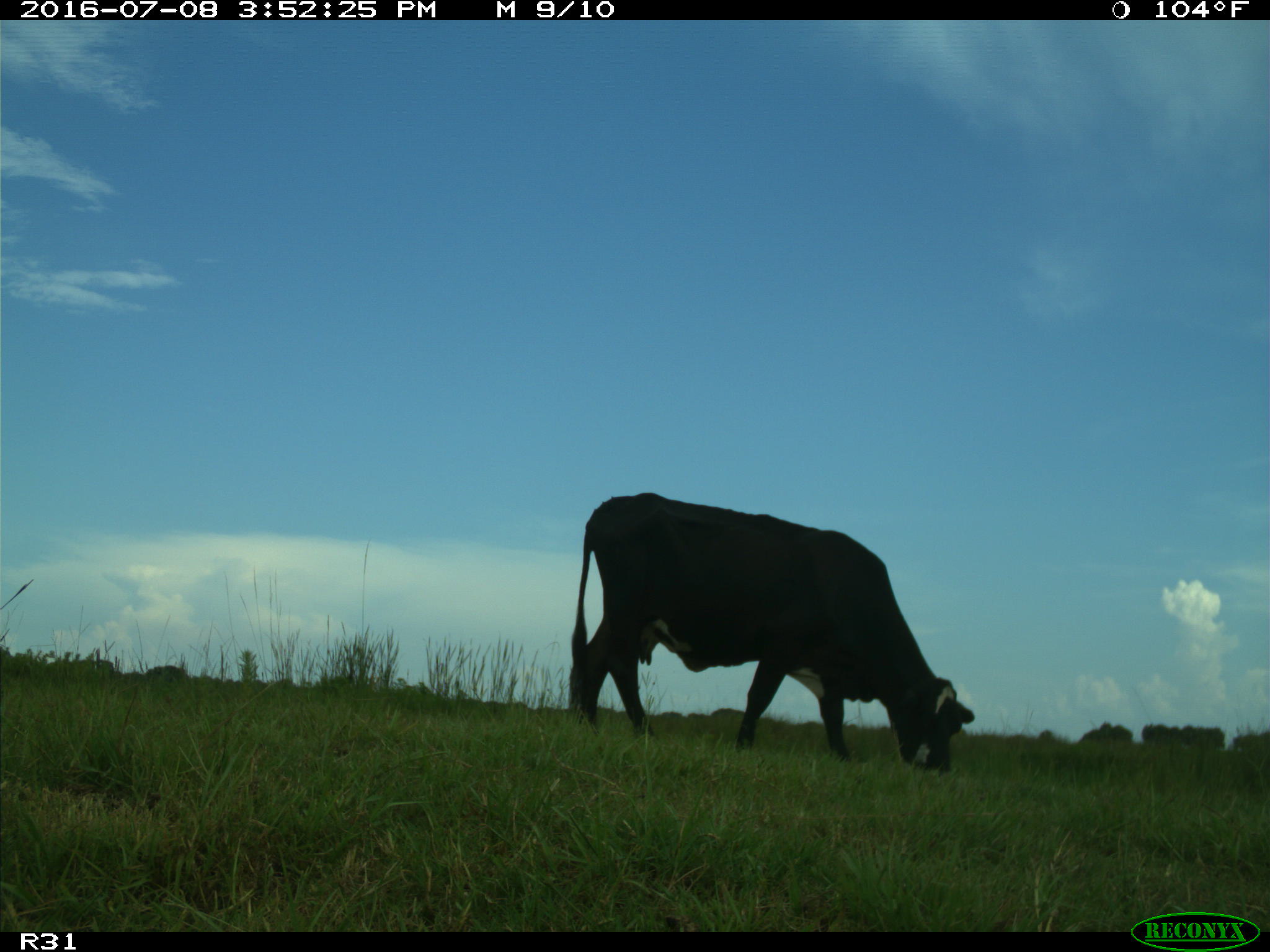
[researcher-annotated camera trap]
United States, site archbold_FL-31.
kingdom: Animalia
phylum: Chordata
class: Mammalia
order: Artiodactyla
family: Bovidae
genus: Bos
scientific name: Bos taurus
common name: domestic cow